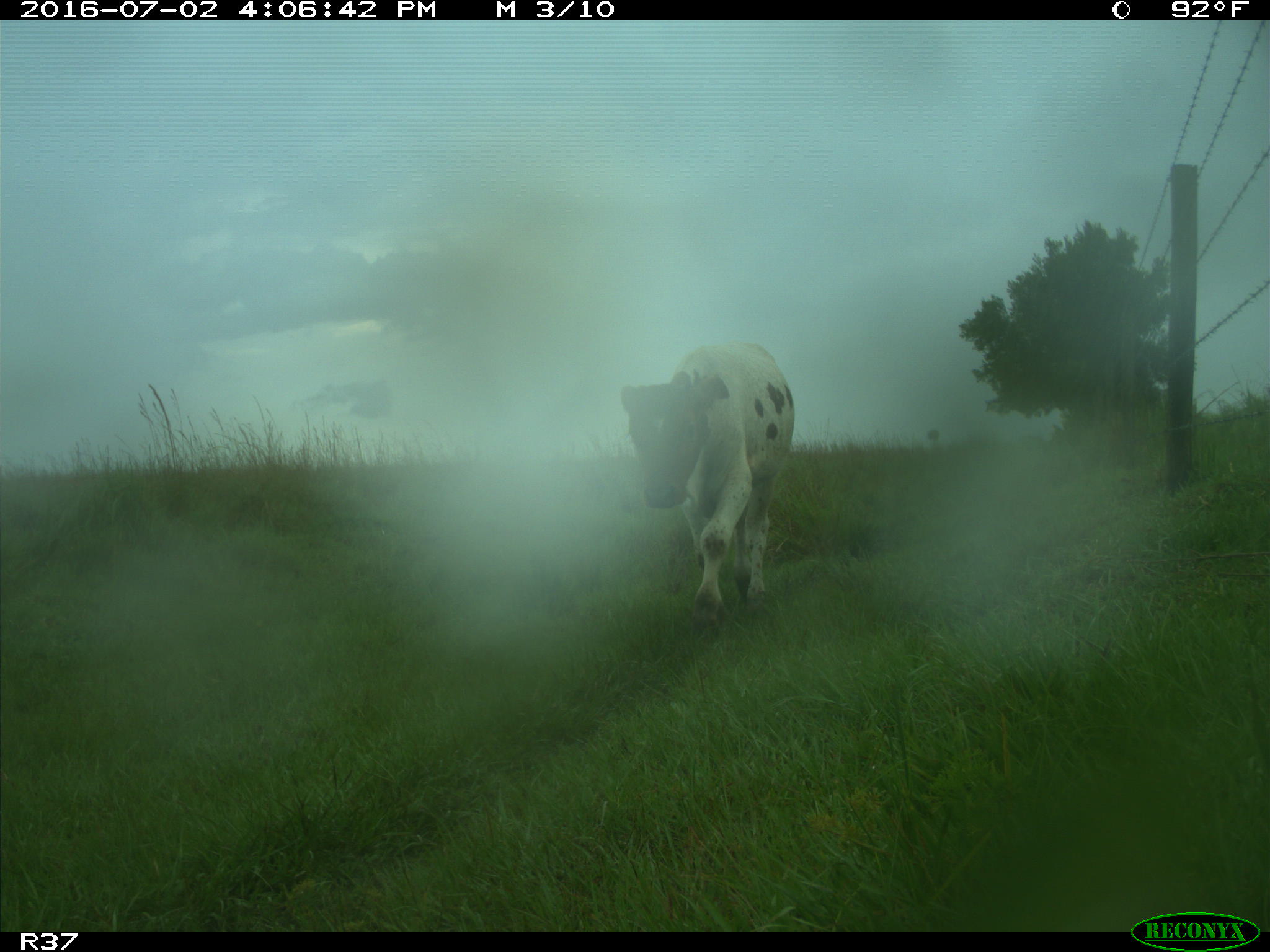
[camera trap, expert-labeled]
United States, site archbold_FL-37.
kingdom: Animalia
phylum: Chordata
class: Mammalia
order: Artiodactyla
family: Bovidae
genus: Bos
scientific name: Bos taurus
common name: domestic cow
Bos taurus (domestic cow).